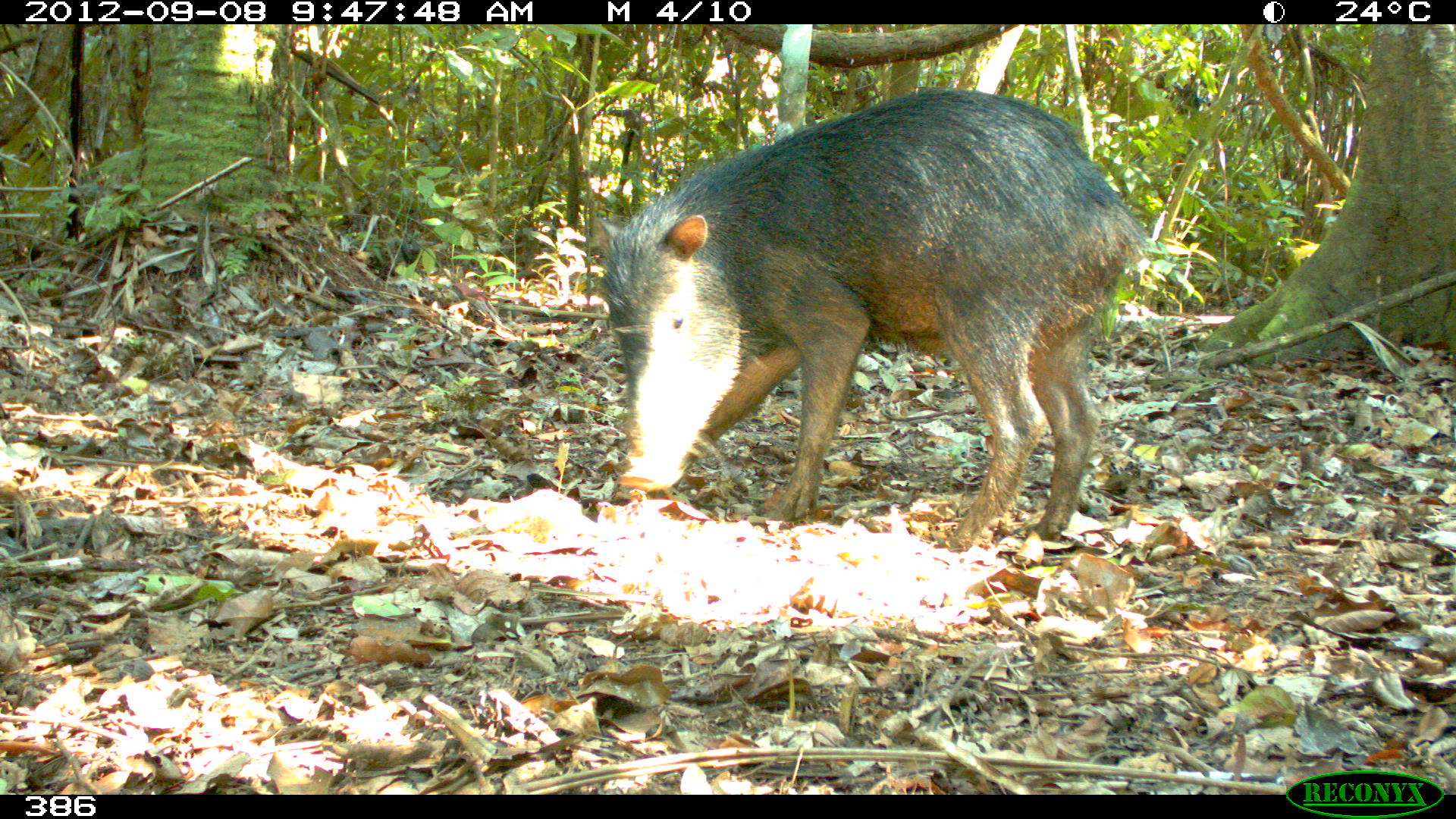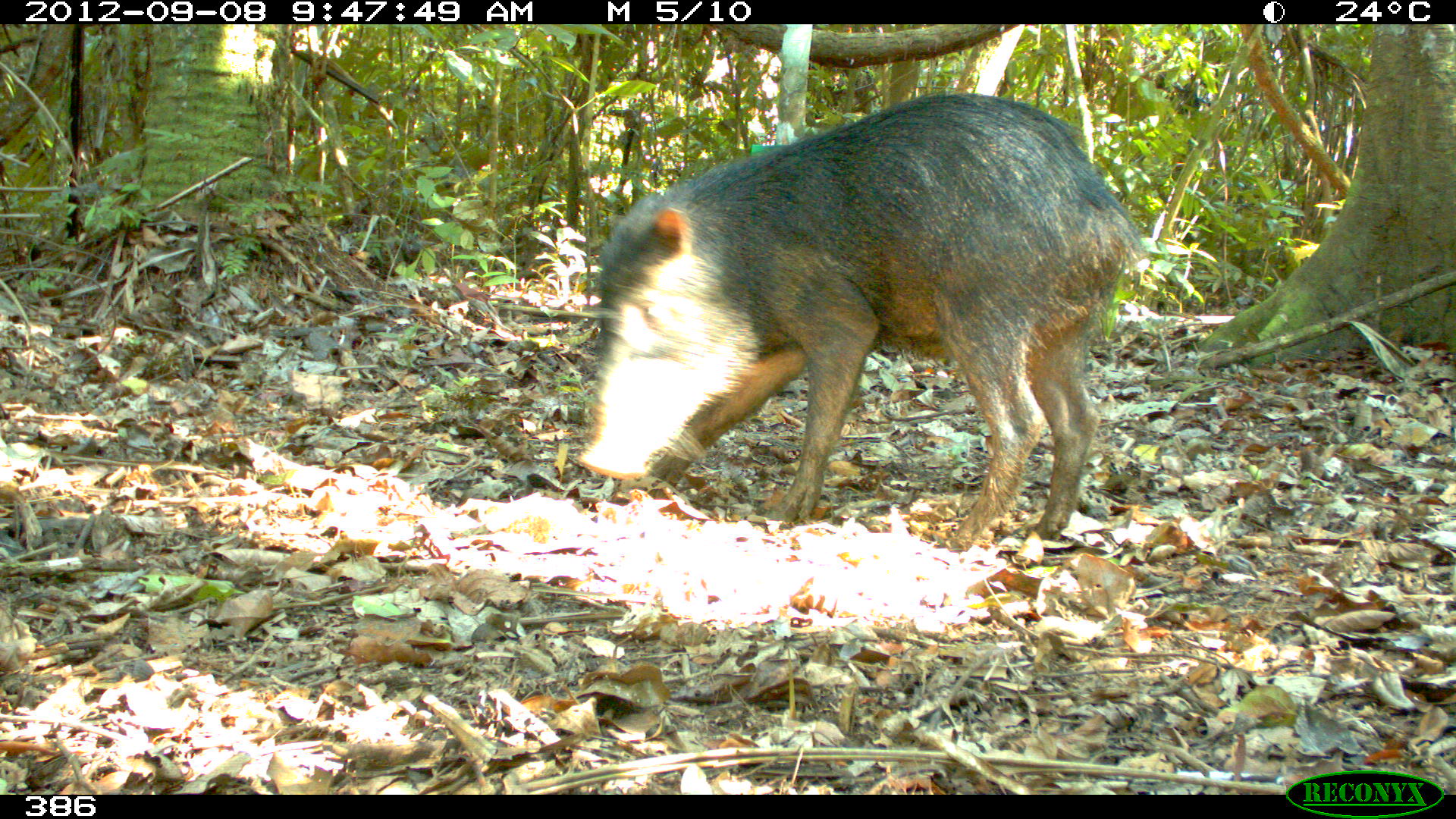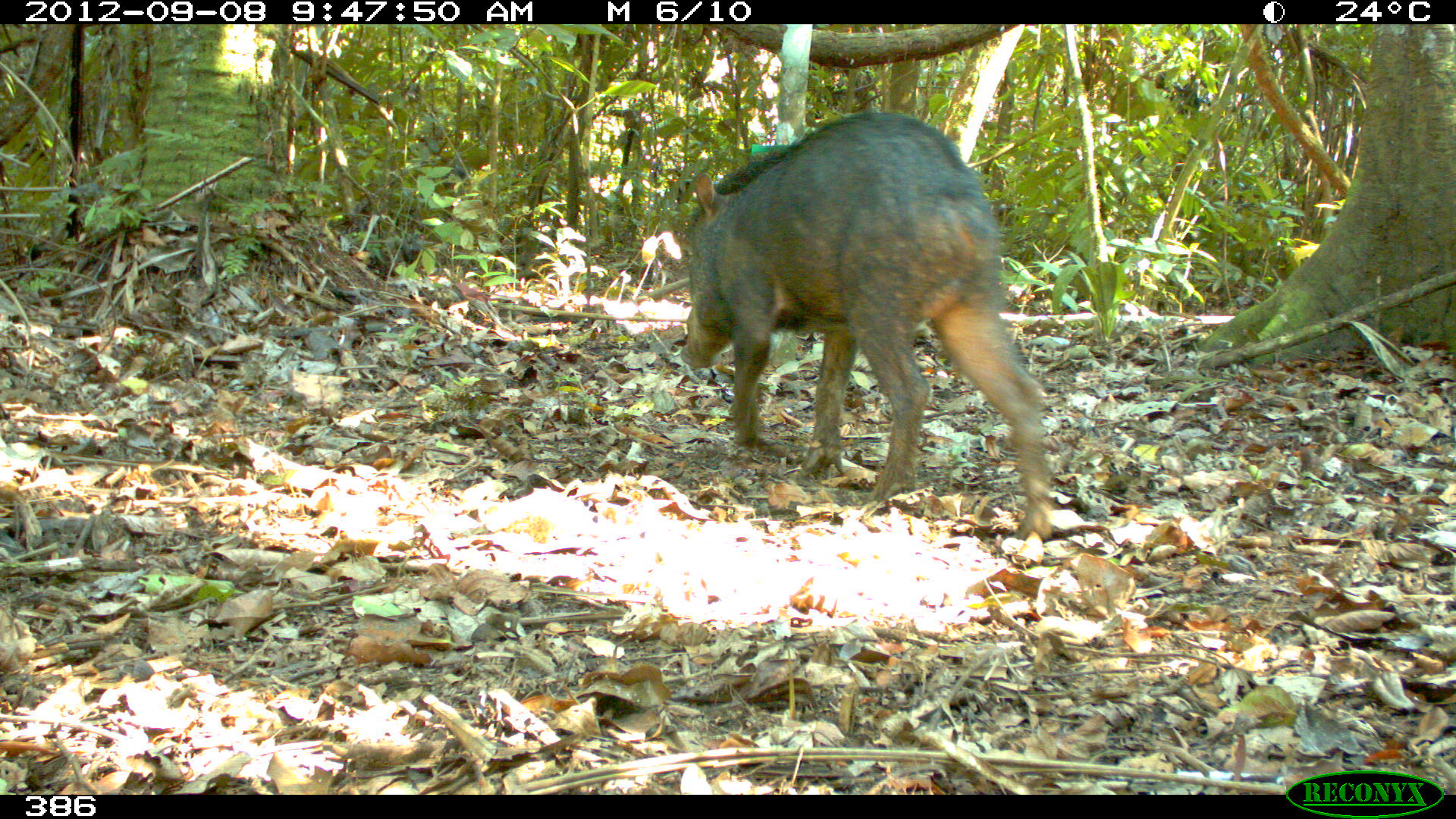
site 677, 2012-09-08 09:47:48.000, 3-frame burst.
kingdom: Animalia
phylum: Chordata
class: Mammalia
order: Artiodactyla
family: Tayassuidae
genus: Tayassu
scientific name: Tayassu pecari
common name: white-lipped peccary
Tayassu pecari (white-lipped peccary).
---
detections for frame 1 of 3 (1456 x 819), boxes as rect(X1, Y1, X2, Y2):
tayassu pecari: rect(598, 86, 1145, 550)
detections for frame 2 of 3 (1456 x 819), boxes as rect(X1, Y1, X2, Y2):
tayassu pecari: rect(577, 90, 1145, 549)